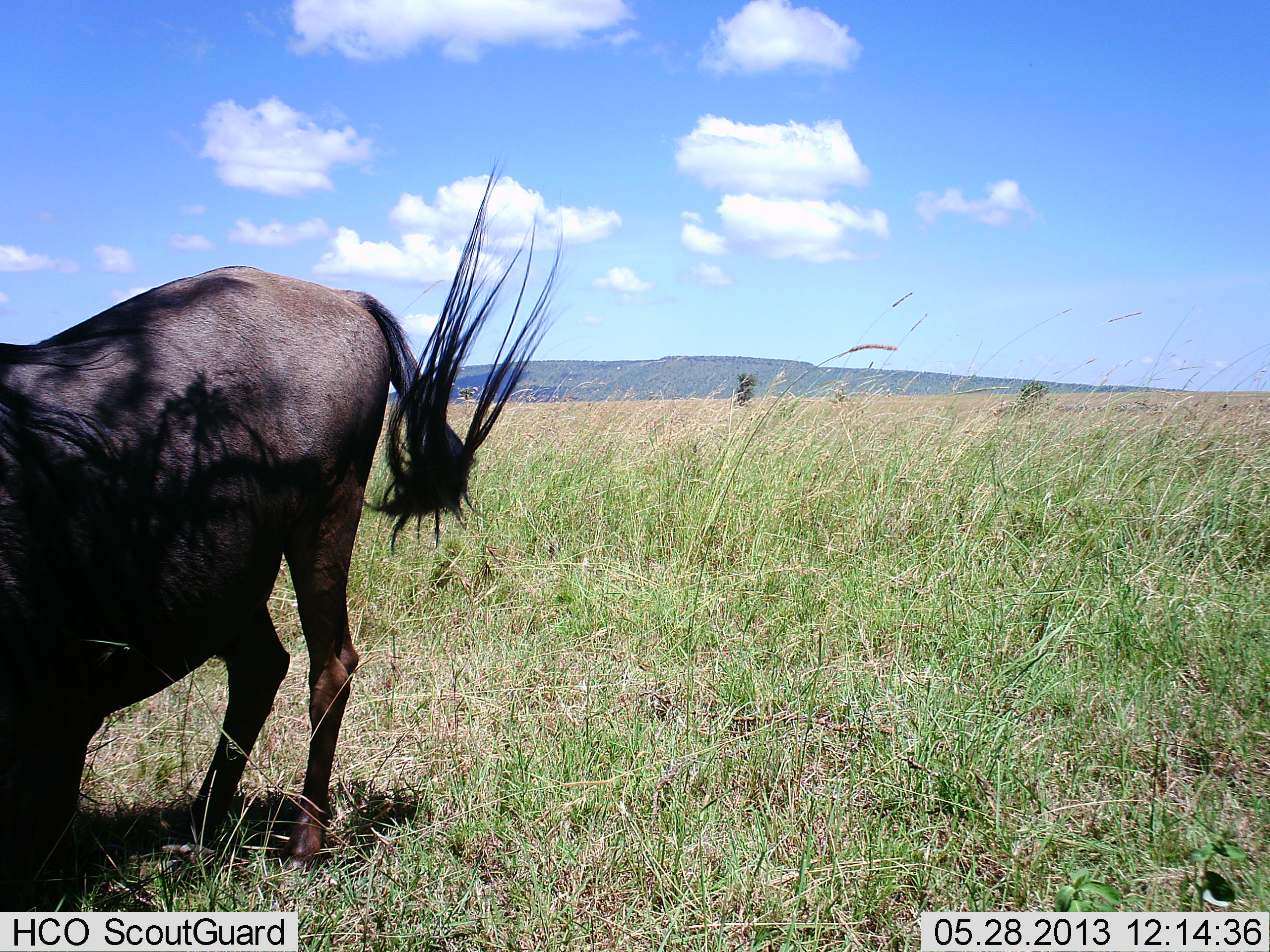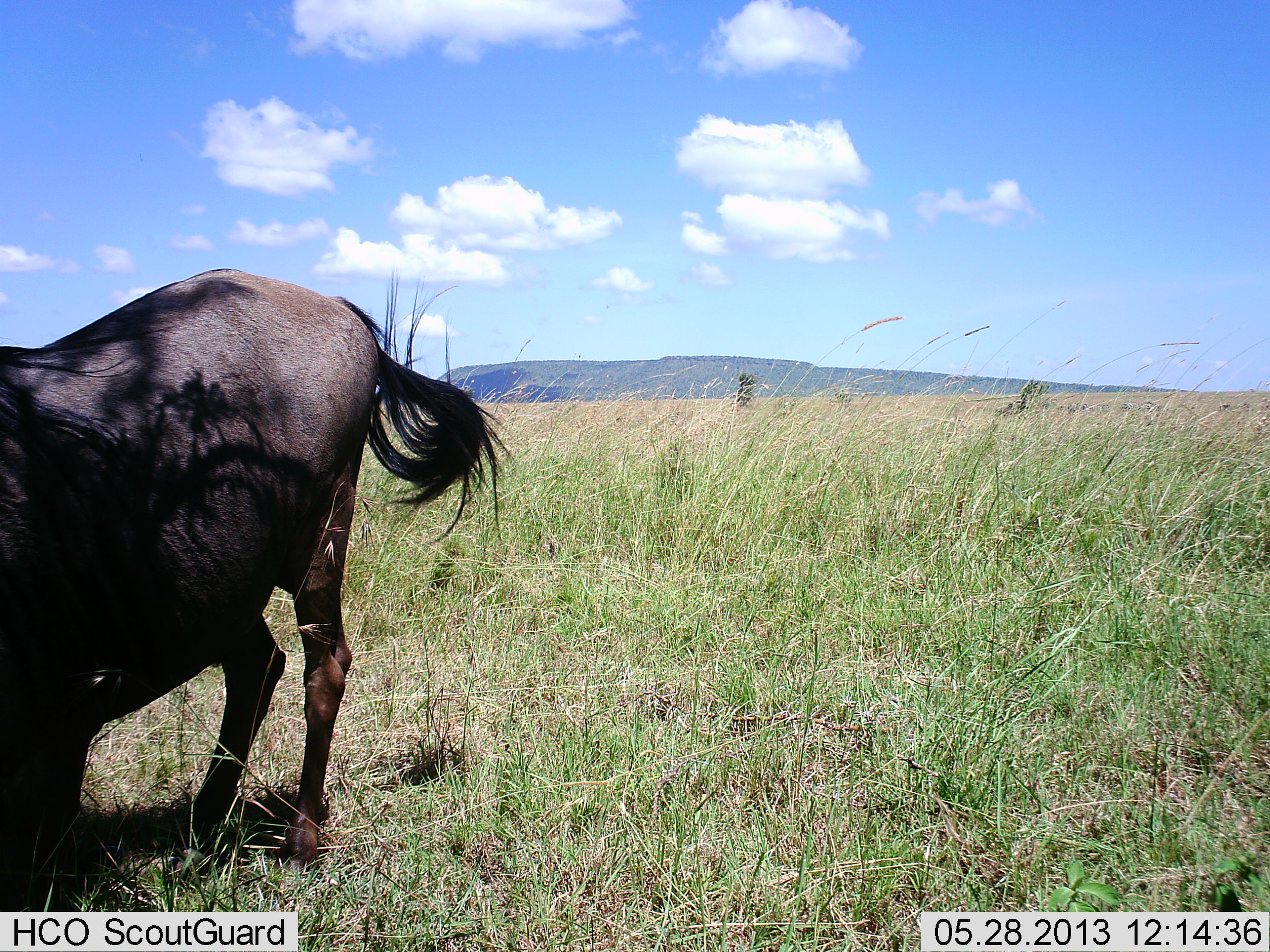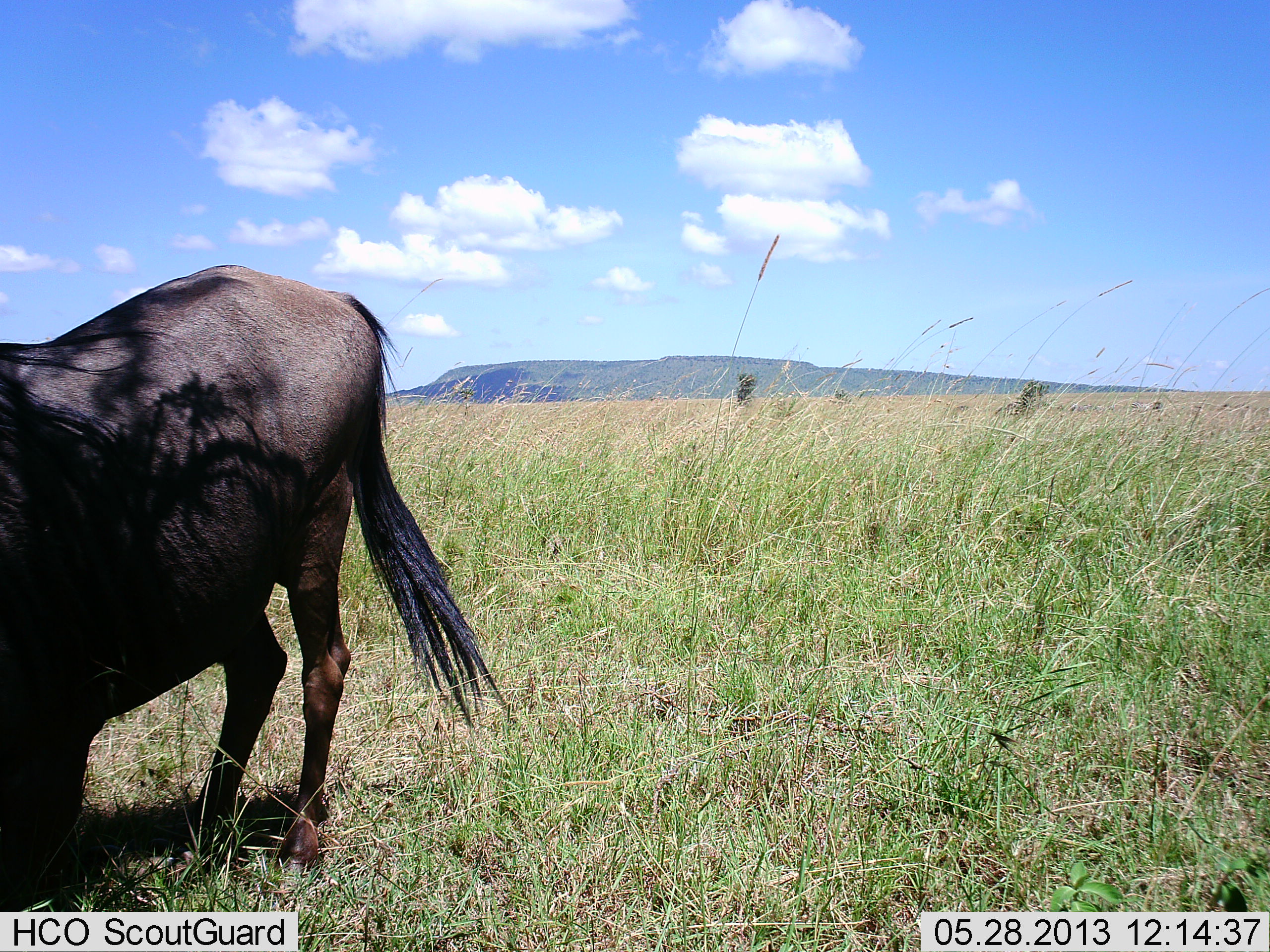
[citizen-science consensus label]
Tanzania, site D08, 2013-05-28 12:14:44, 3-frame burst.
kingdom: Animalia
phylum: Chordata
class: Mammalia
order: Artiodactyla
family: Bovidae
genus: Connochaetes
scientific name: Connochaetes taurinus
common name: blue wildebeest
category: wildebeest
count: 1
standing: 60%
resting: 0%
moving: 0%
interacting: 0%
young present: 0%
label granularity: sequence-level